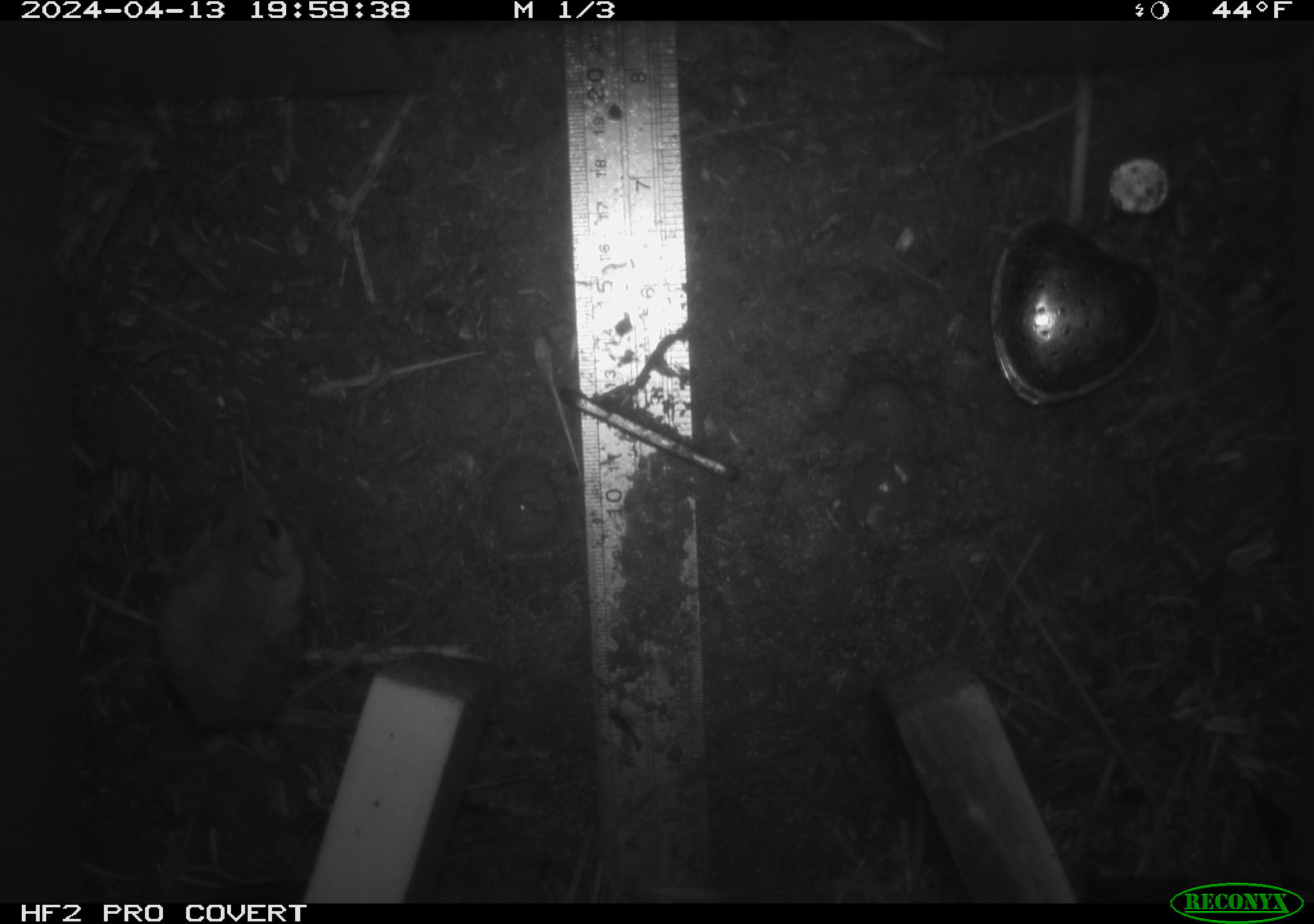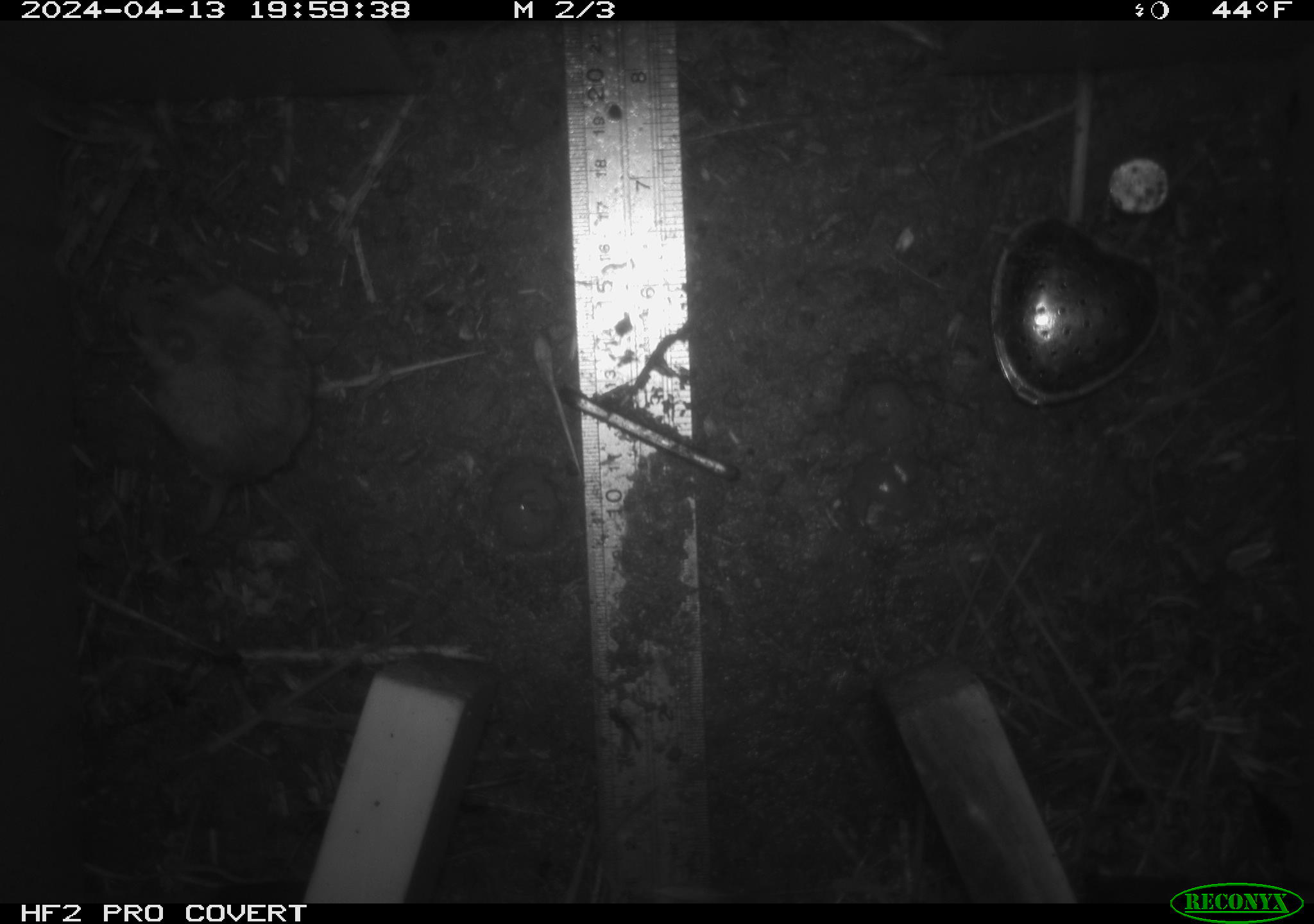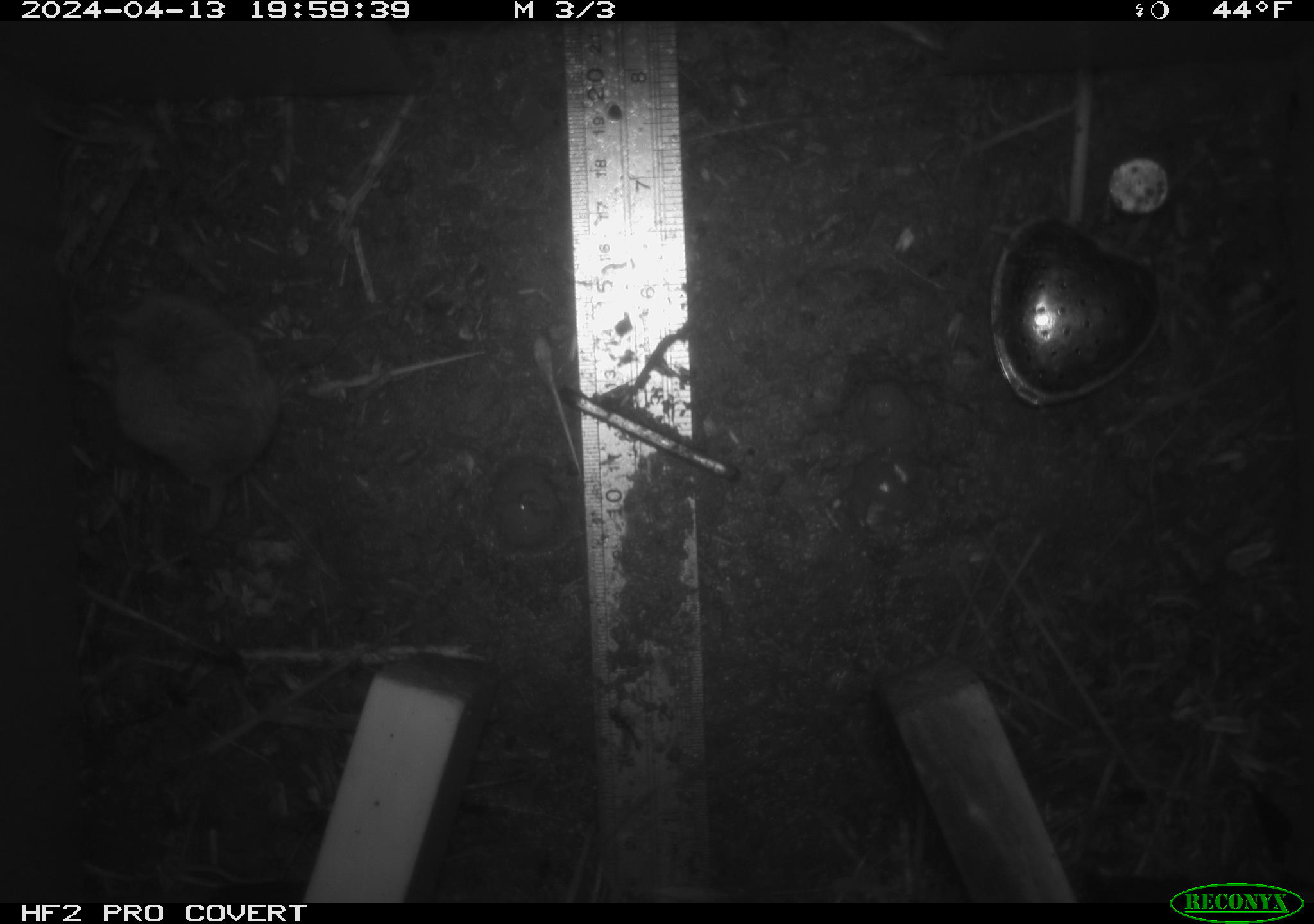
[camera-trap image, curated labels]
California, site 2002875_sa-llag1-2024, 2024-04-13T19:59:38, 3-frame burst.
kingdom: Animalia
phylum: Chordata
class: Mammalia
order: Rodentia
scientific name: Rodentia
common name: mouse species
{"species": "mouse species (Rodentia)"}